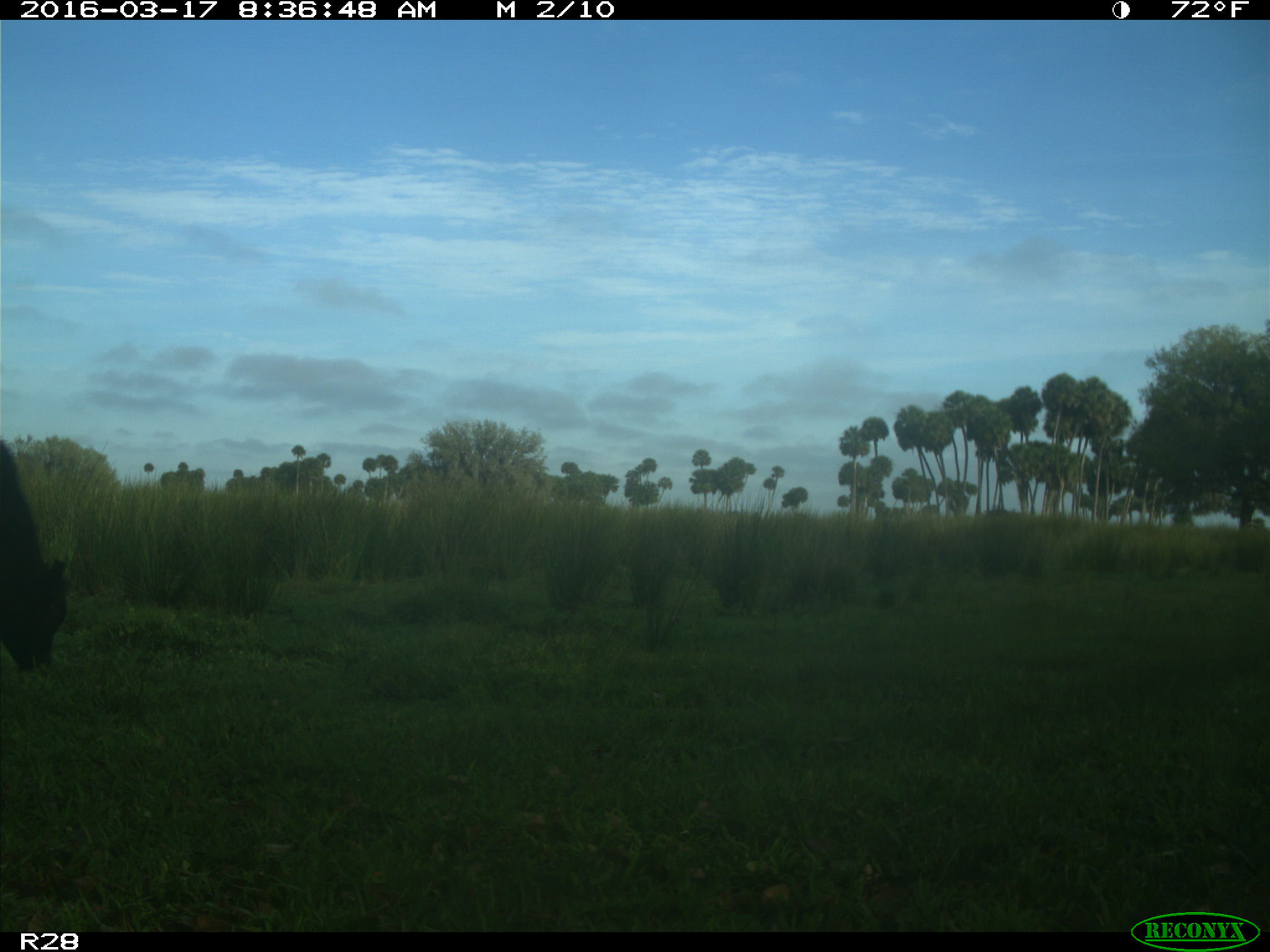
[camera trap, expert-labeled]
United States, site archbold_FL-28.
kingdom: Animalia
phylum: Chordata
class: Mammalia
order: Artiodactyla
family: Bovidae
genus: Bos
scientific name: Bos taurus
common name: domestic cow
Bos taurus (domestic cow).